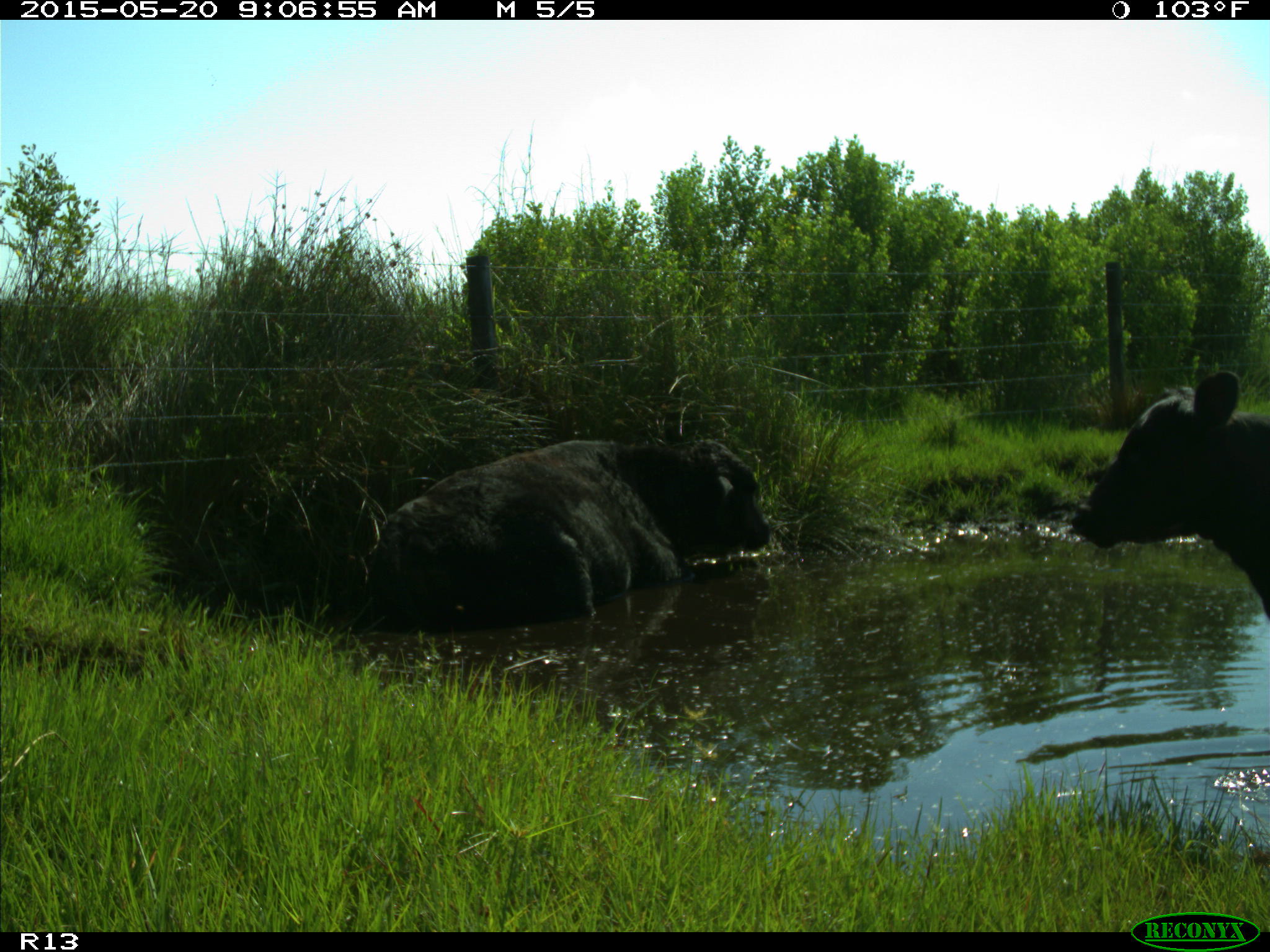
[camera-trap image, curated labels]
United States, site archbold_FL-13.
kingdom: Animalia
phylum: Chordata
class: Mammalia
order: Artiodactyla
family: Bovidae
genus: Bos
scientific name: Bos taurus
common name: domestic cow